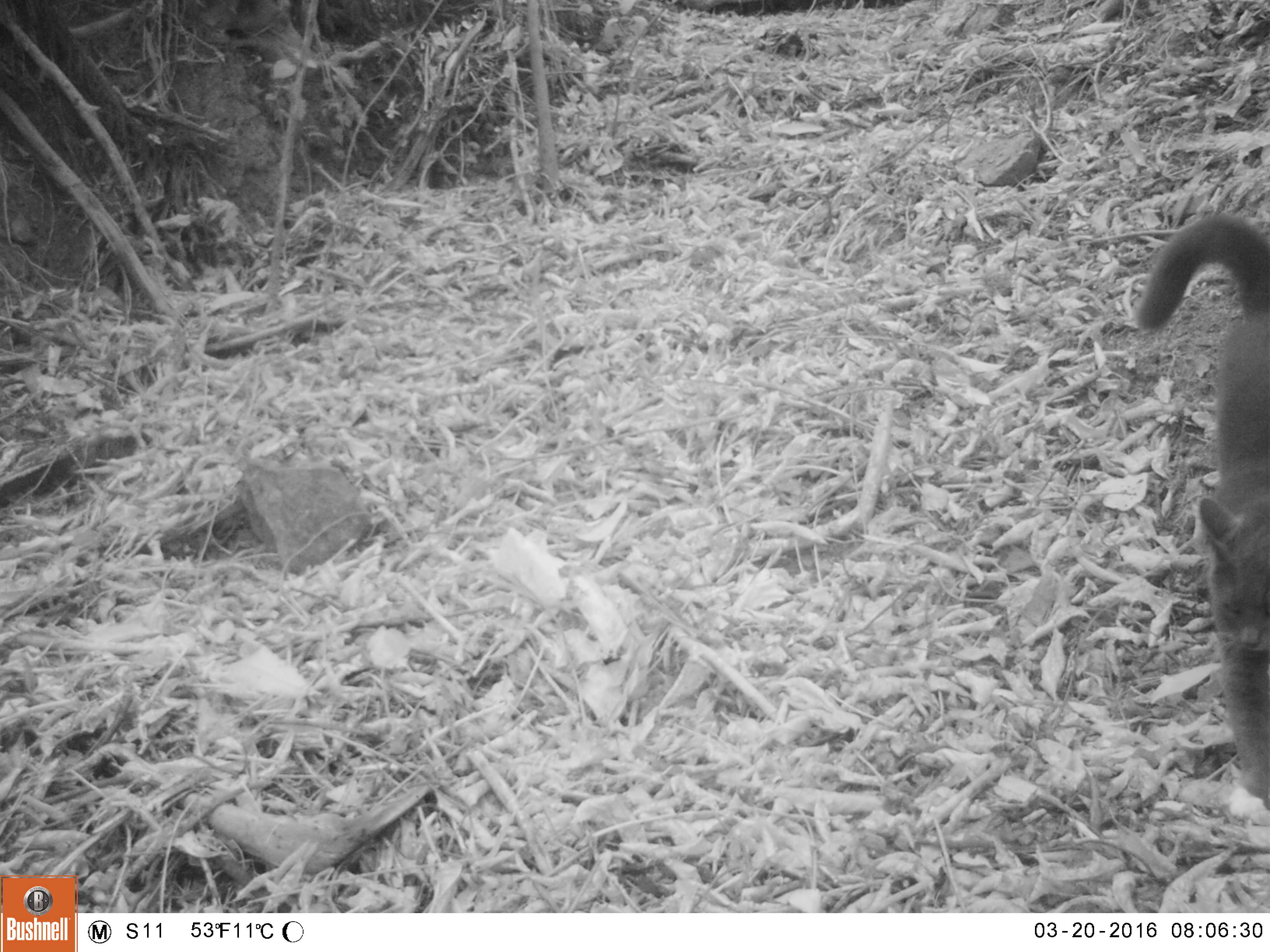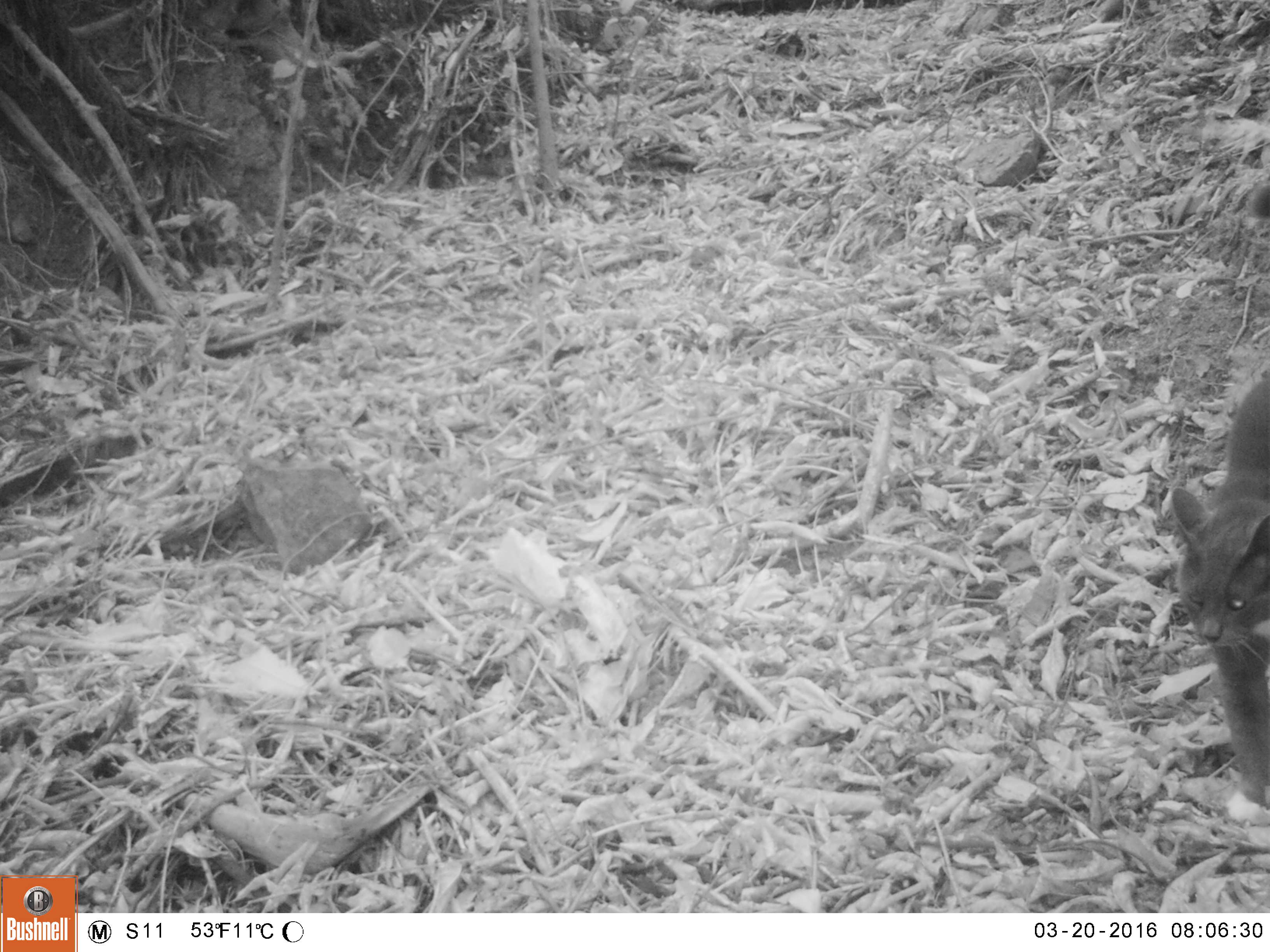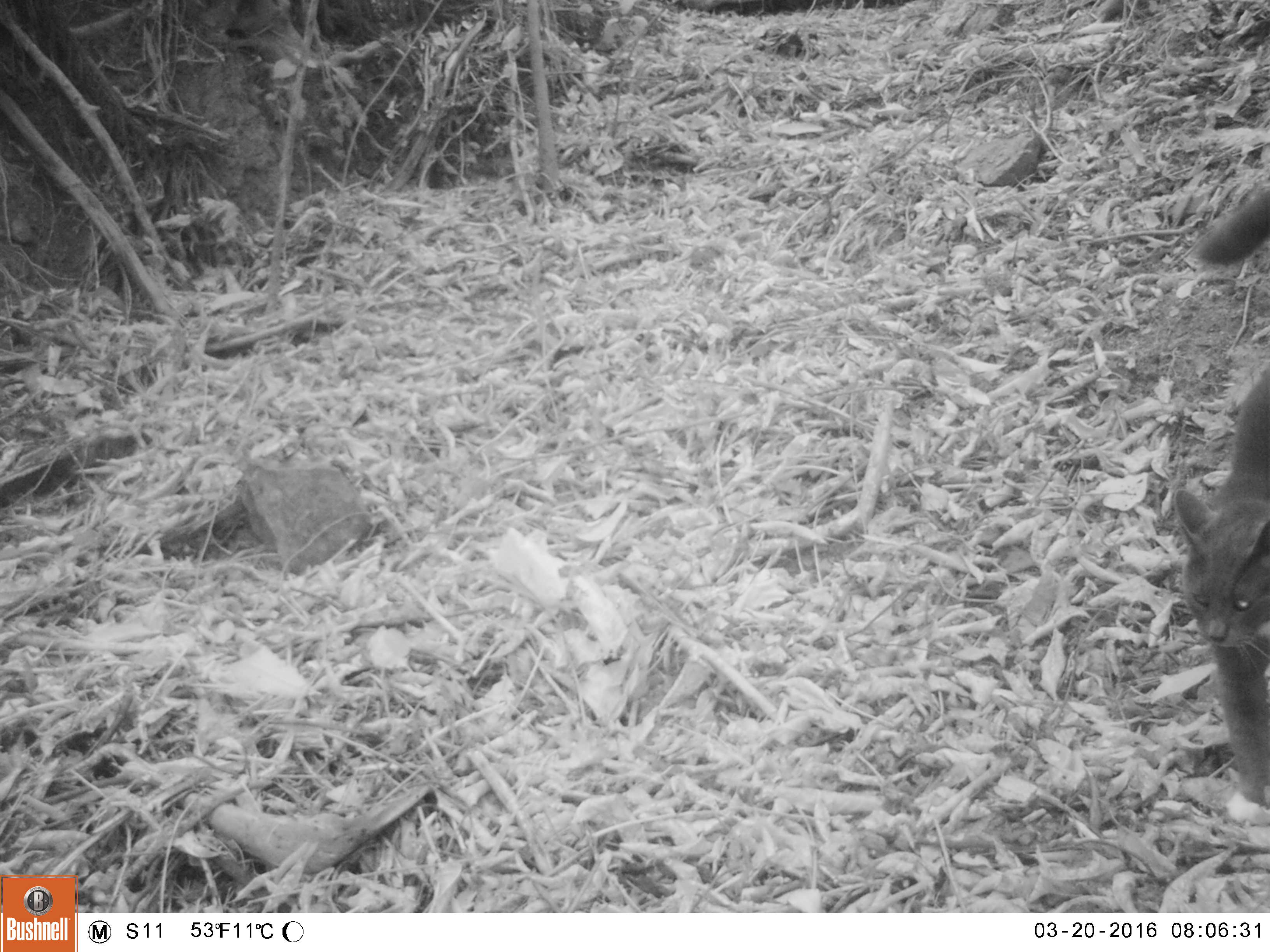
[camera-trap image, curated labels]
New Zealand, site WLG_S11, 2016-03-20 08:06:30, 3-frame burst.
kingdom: Animalia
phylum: Chordata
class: Mammalia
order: Carnivora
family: Felidae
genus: Felis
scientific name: Felis catus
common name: domestic cat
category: cat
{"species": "cat (domestic cat) (Felis catus)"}